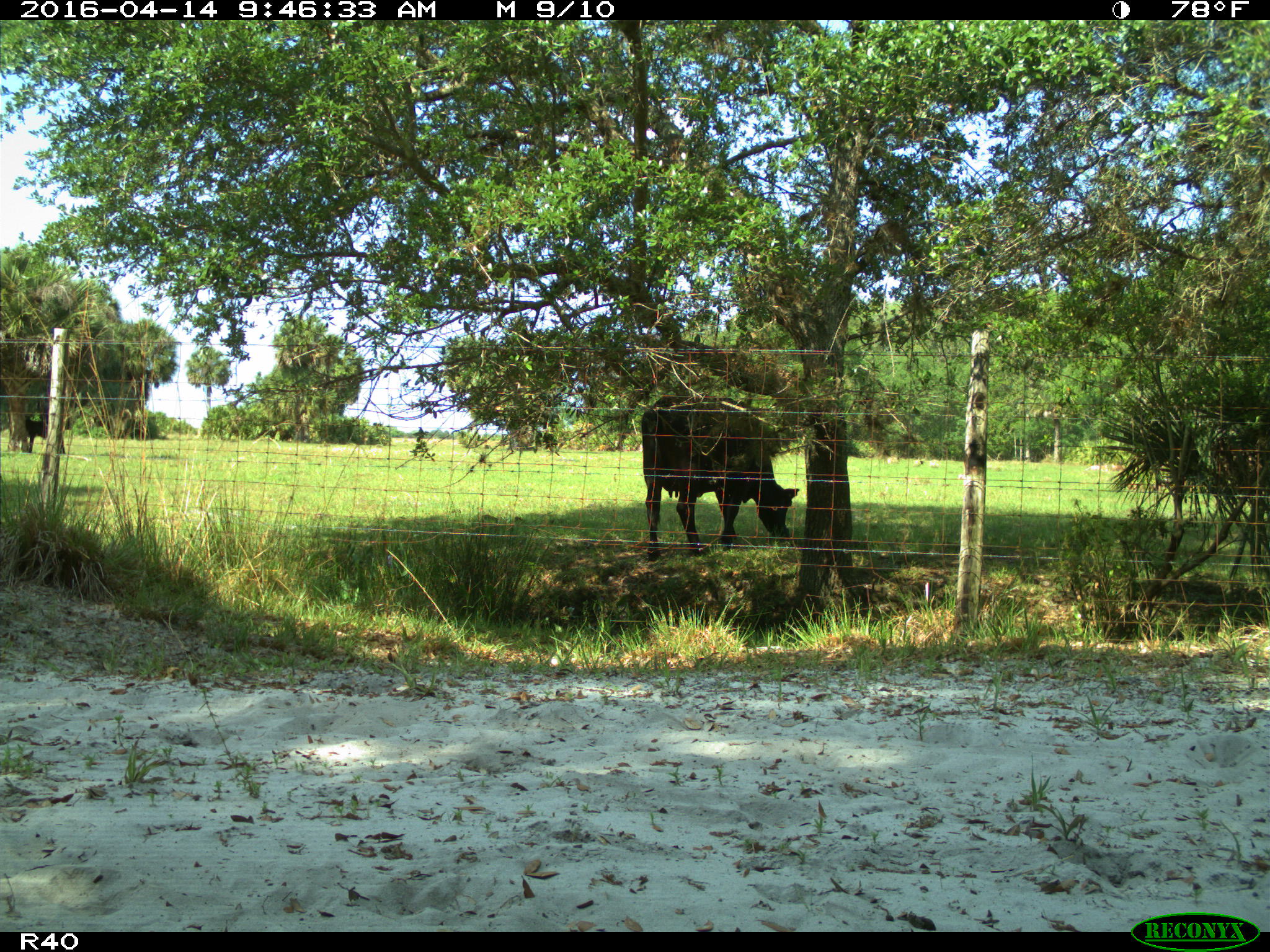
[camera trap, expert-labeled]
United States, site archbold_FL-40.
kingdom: Animalia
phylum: Chordata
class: Mammalia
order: Artiodactyla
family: Bovidae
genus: Bos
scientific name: Bos taurus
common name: domestic cow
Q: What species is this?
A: Bos taurus (domestic cow).